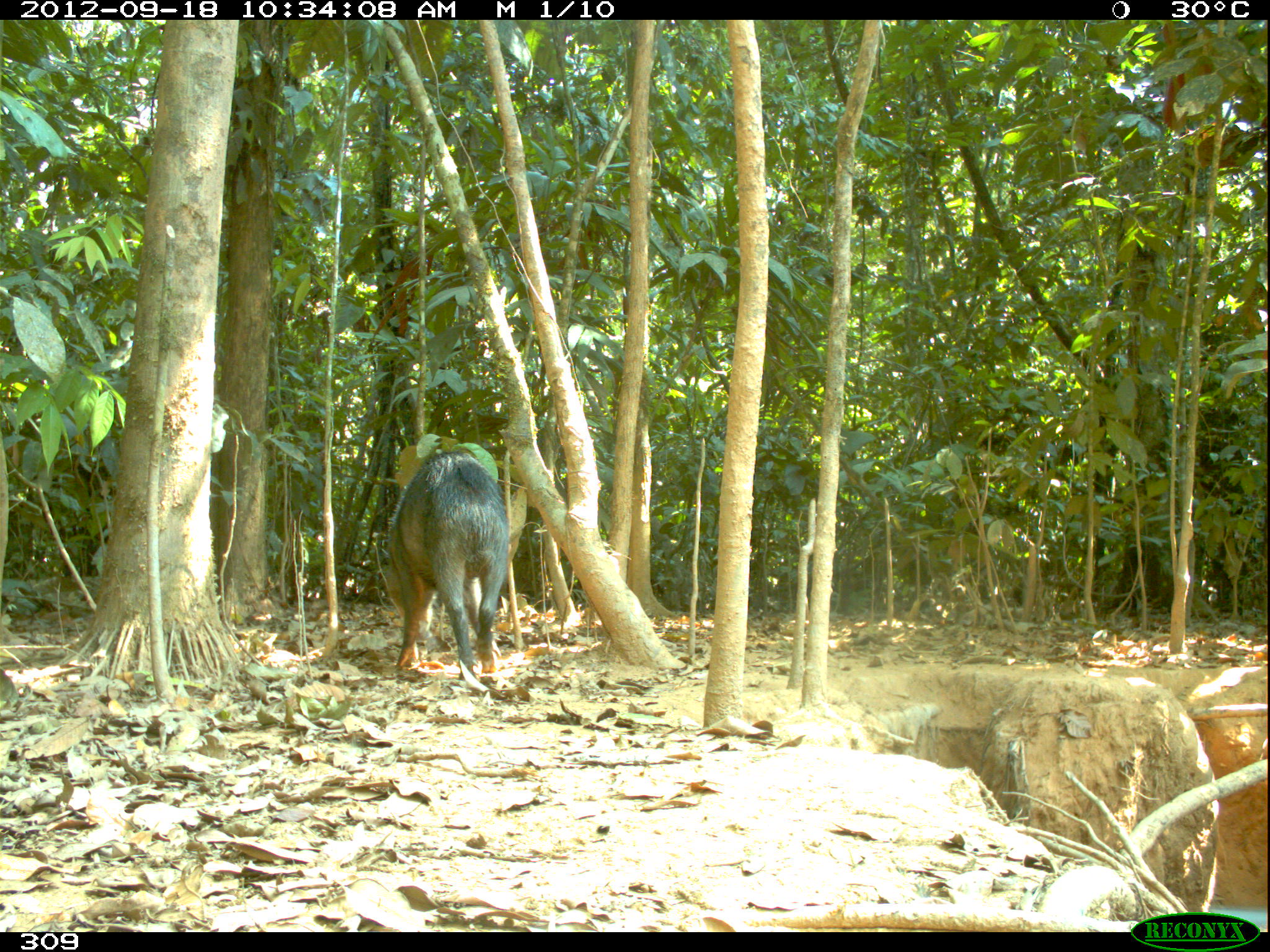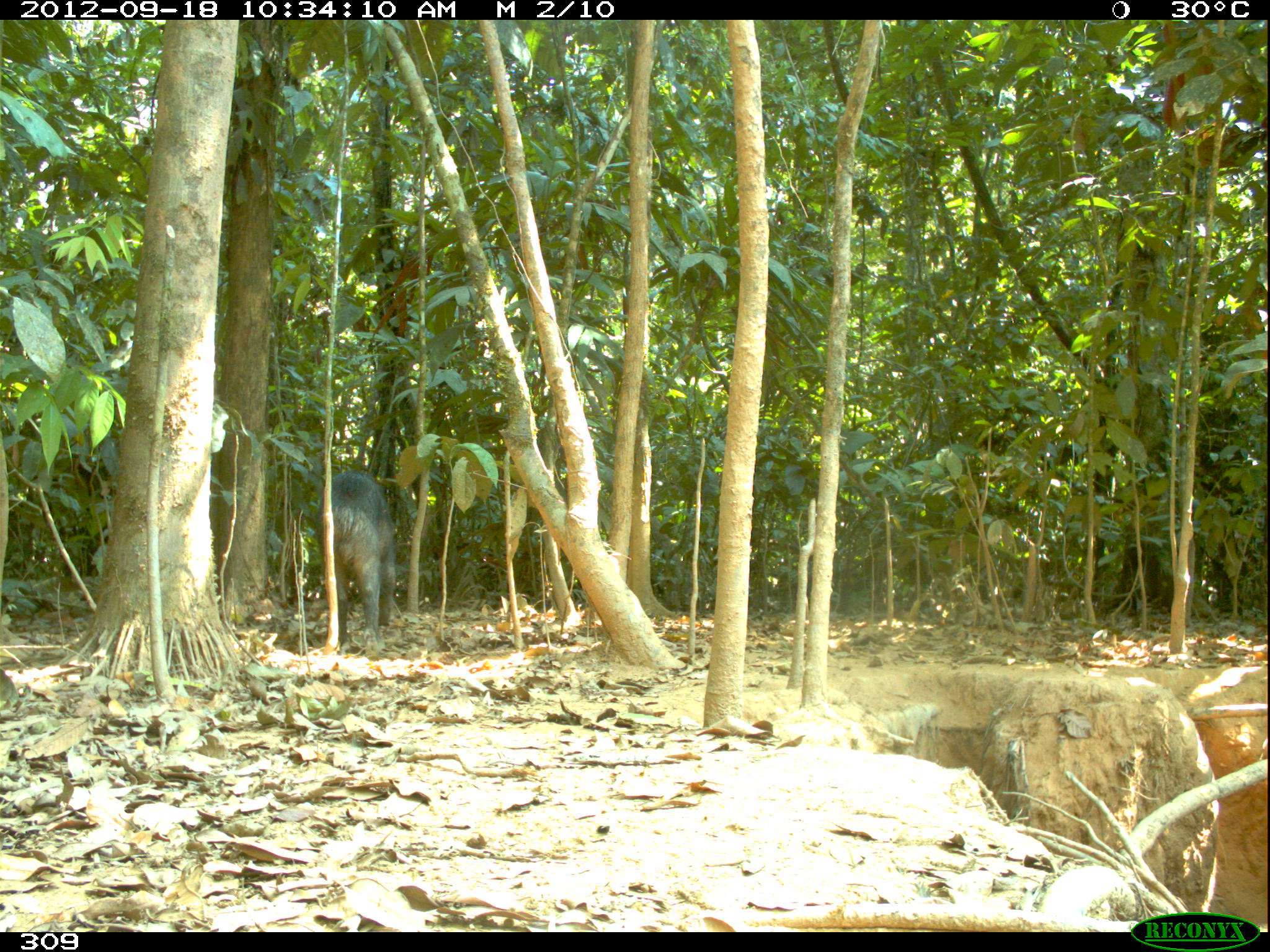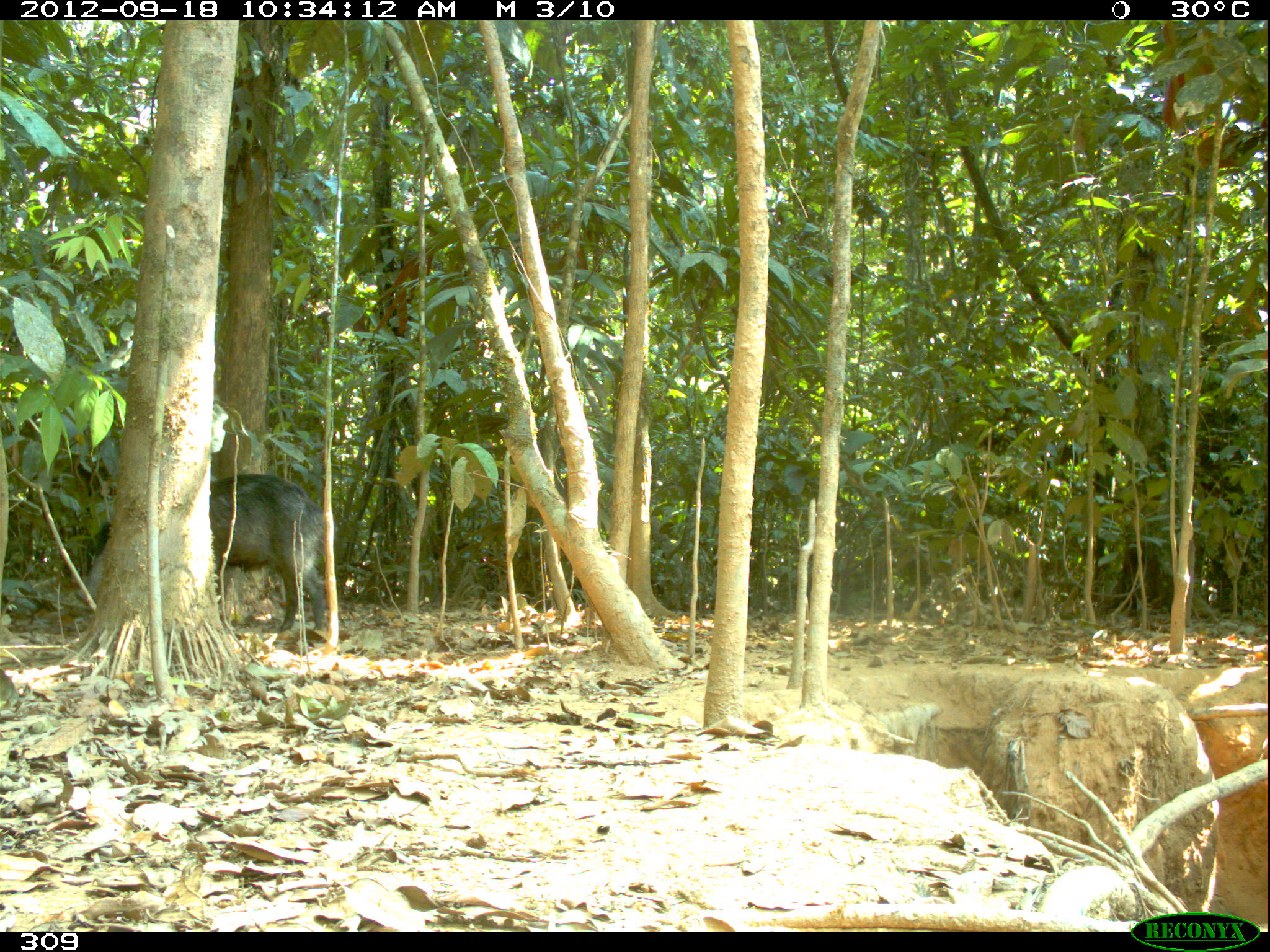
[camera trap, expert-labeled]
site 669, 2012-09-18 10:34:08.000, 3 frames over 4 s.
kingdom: Animalia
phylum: Chordata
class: Mammalia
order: Artiodactyla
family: Tayassuidae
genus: Tayassu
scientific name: Tayassu pecari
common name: white-lipped peccary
Tayassu pecari (white-lipped peccary).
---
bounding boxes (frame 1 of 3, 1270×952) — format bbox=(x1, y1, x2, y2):
tayassu pecari: bbox=(383, 448, 509, 679)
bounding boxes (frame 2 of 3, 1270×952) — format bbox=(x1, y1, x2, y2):
tayassu pecari: bbox=(313, 469, 397, 655)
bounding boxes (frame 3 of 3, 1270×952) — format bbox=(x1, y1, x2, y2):
tayassu pecari: bbox=(73, 473, 330, 631)